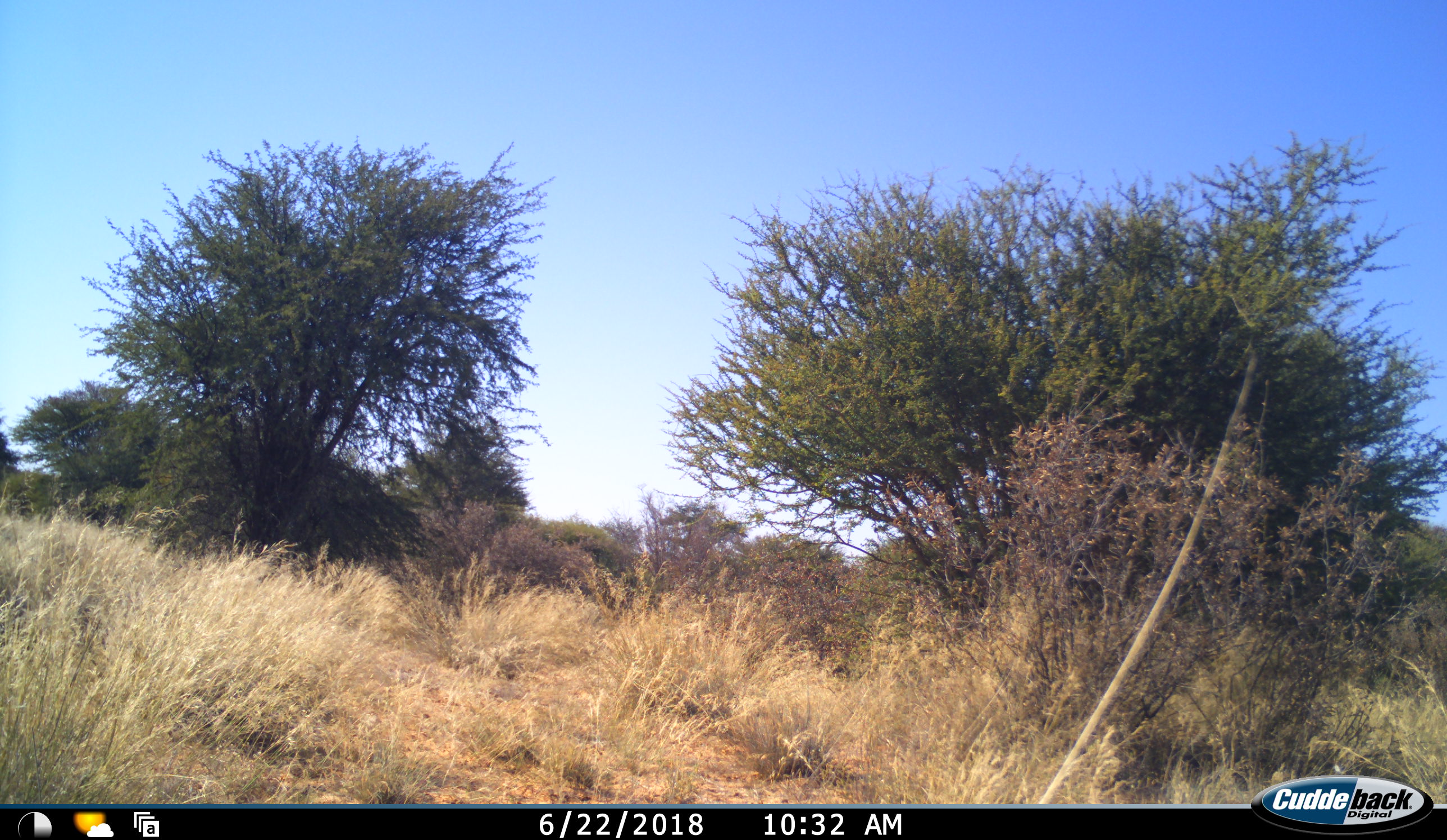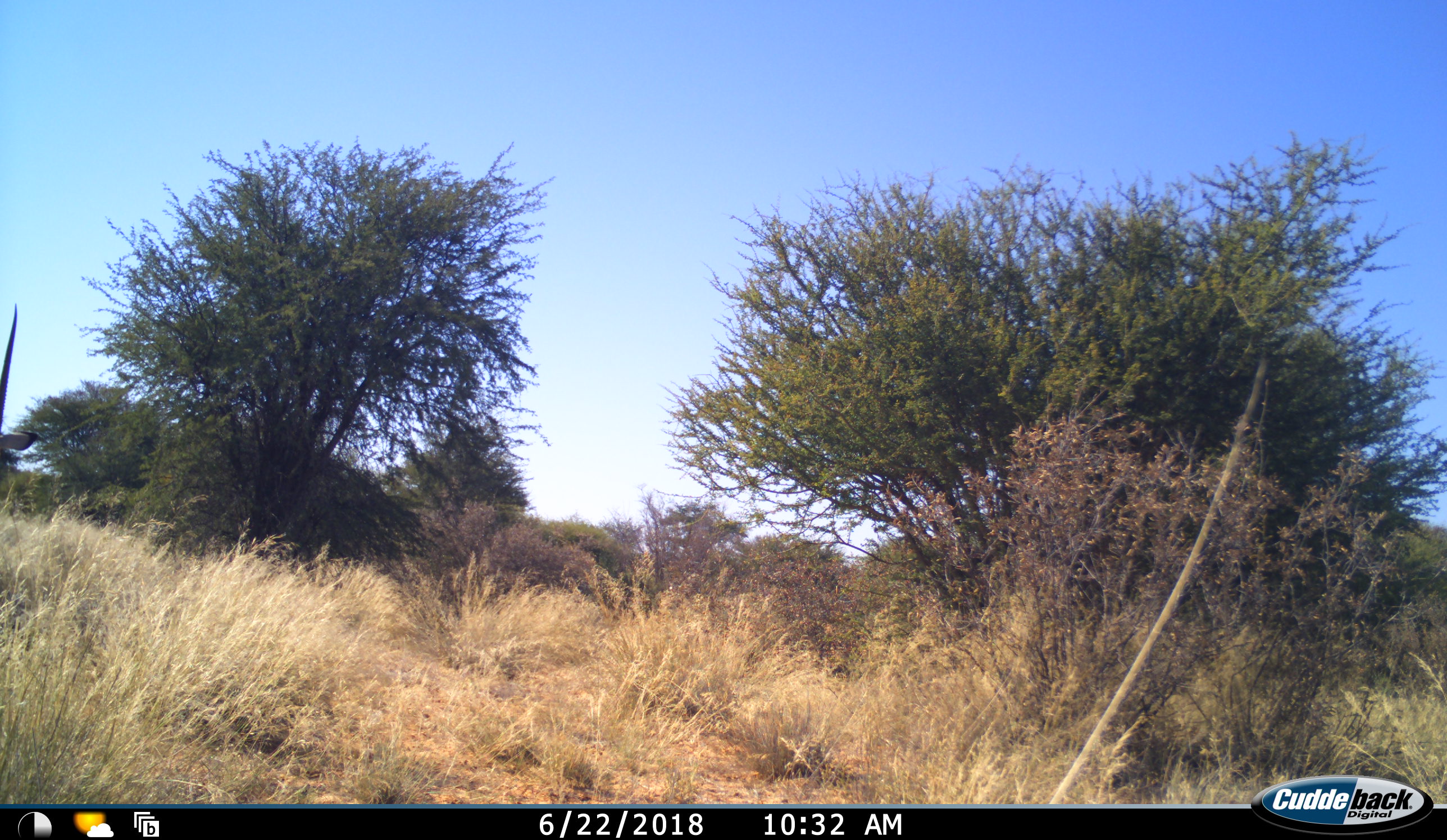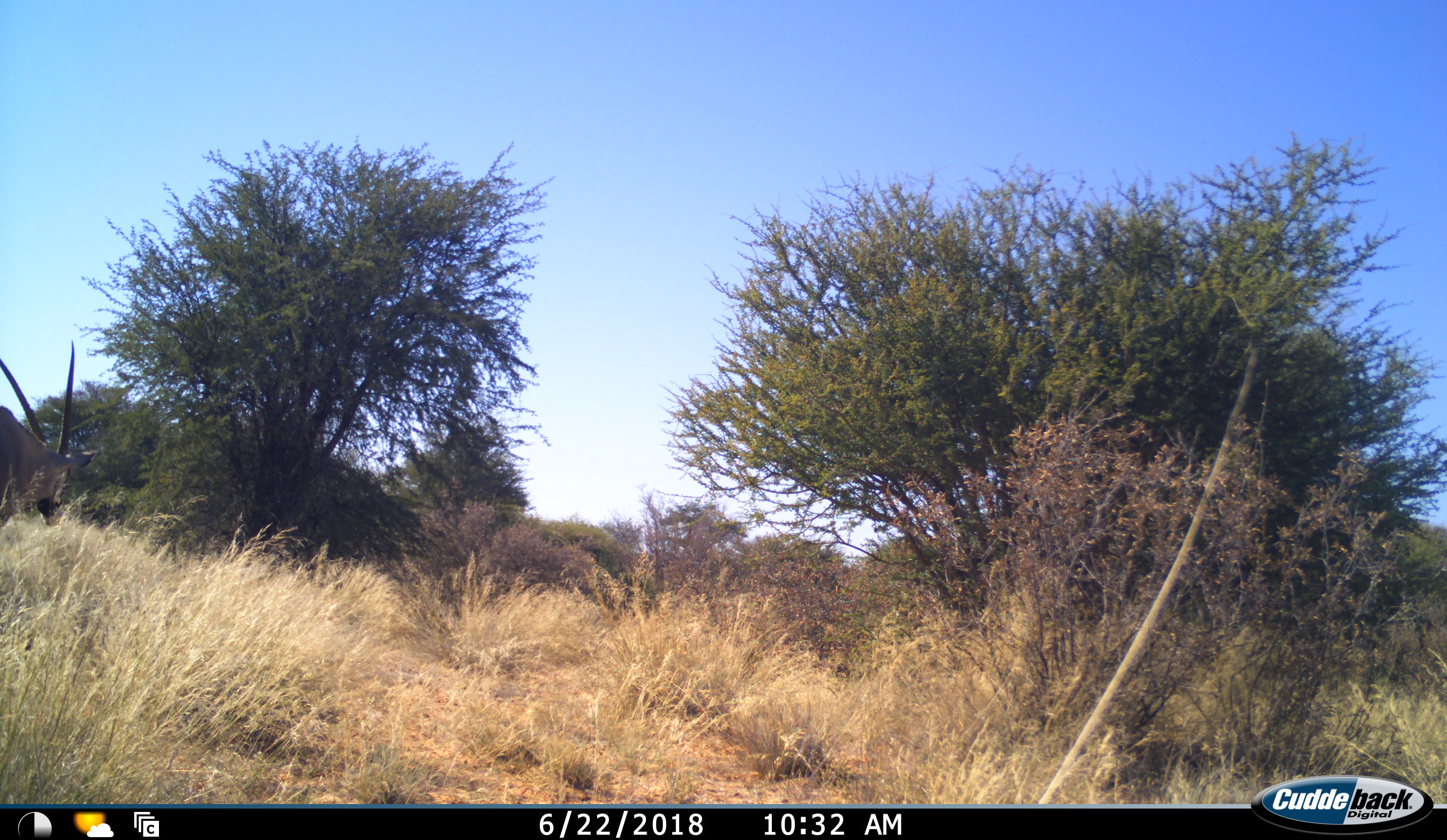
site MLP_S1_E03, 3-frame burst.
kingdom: Animalia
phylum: Chordata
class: Mammalia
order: Artiodactyla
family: Bovidae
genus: Oryx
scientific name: Oryx gazella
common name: gemsbok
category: oryx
Oryx (gemsbok) (Oryx gazella), count 1. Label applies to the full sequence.